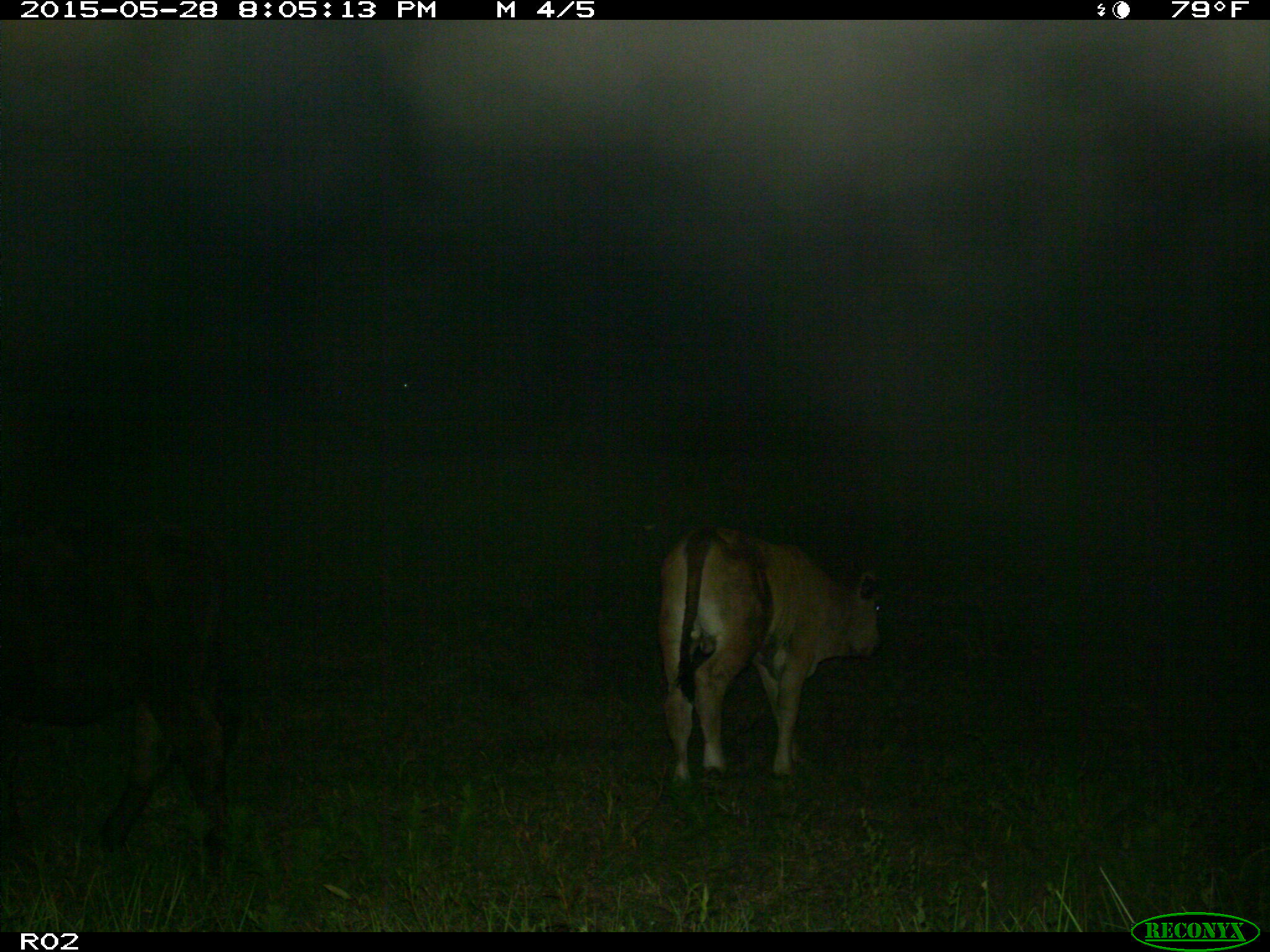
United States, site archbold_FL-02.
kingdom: Animalia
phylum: Chordata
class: Mammalia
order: Artiodactyla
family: Bovidae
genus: Bos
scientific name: Bos taurus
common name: domestic cow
Bos taurus (domestic cow).